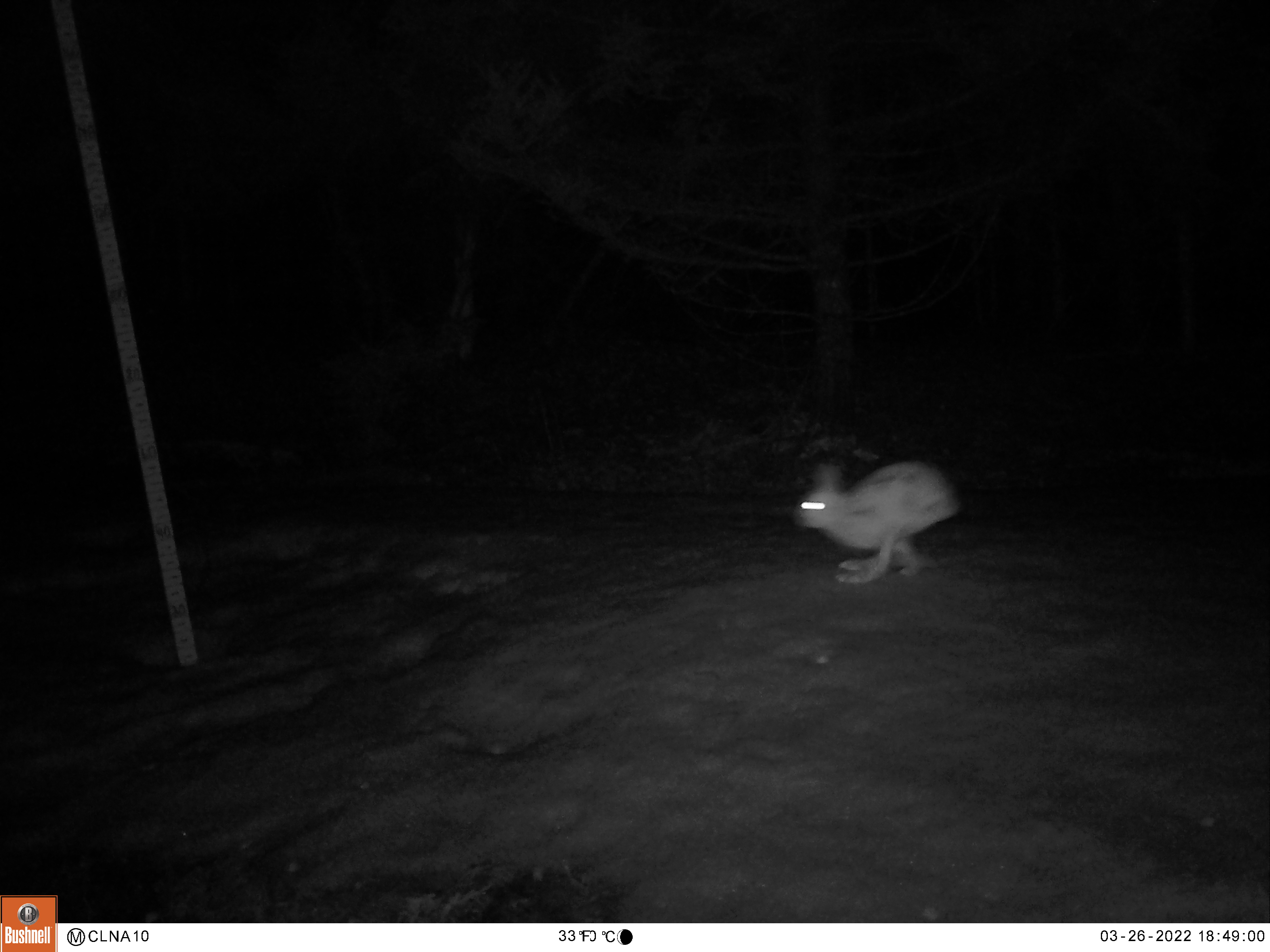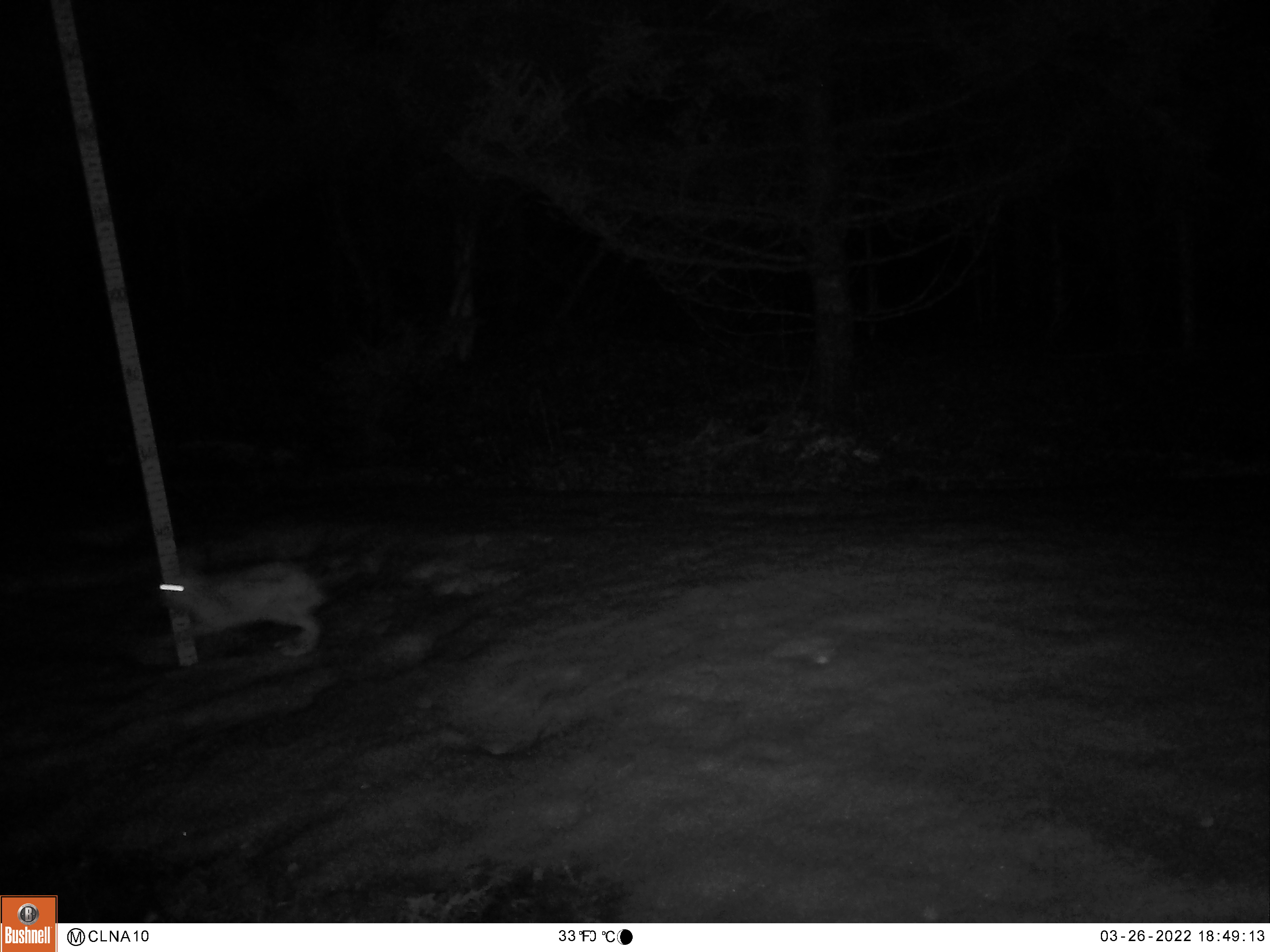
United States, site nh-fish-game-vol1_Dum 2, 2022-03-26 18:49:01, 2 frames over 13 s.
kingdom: Animalia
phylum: Chordata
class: Mammalia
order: Lagomorpha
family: Leporidae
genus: Lepus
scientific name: Lepus americanus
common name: snowshoe hare